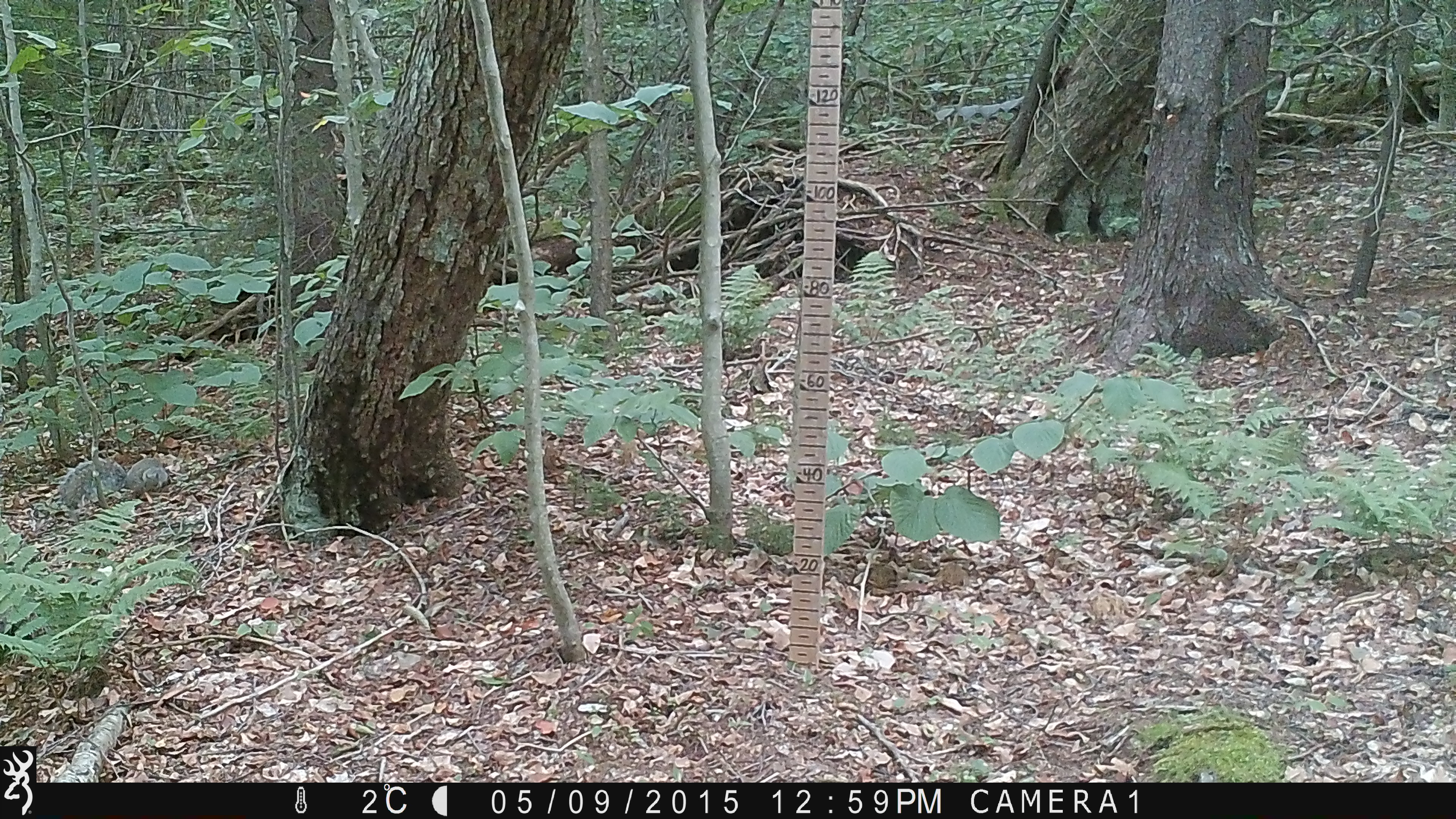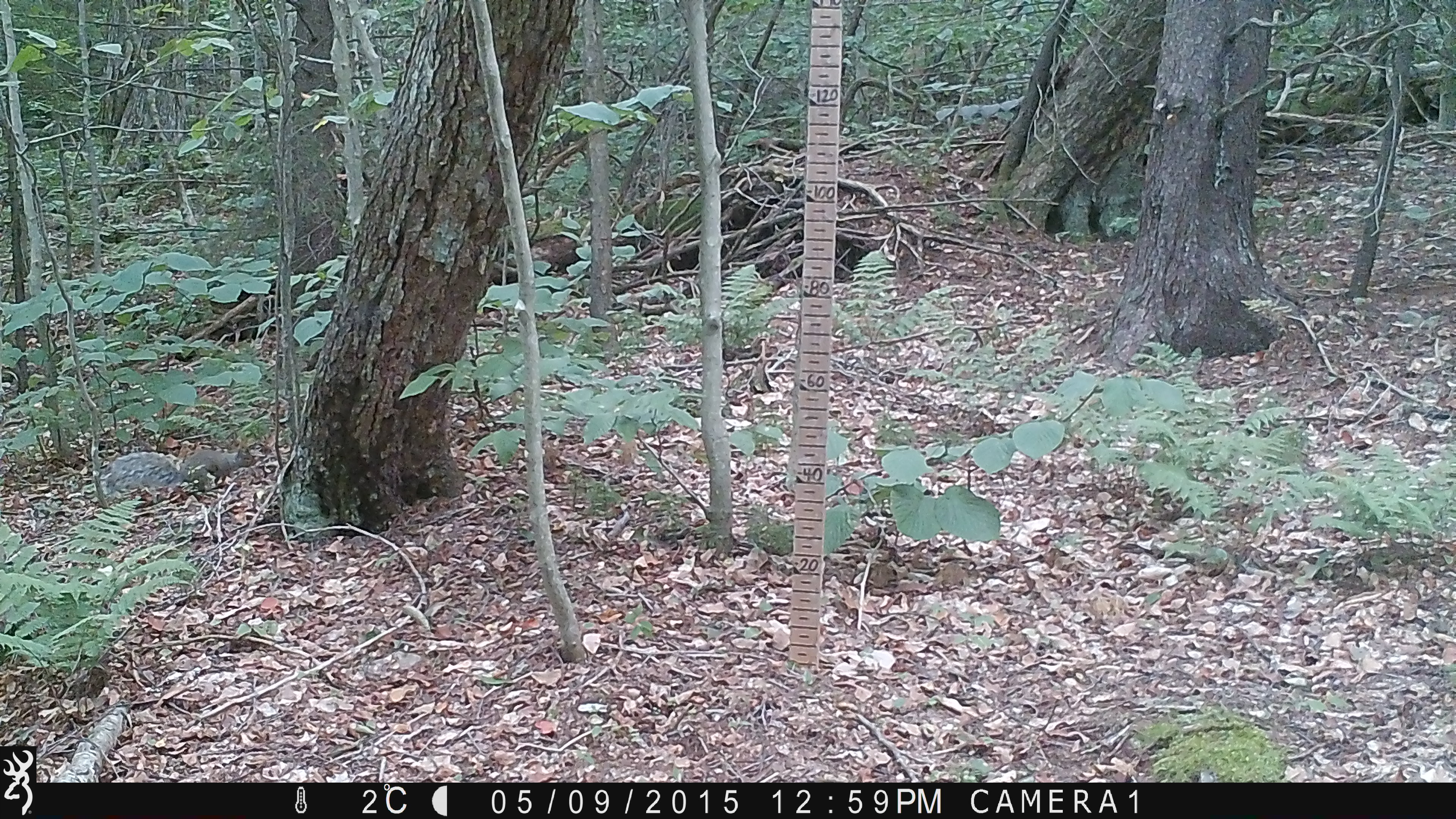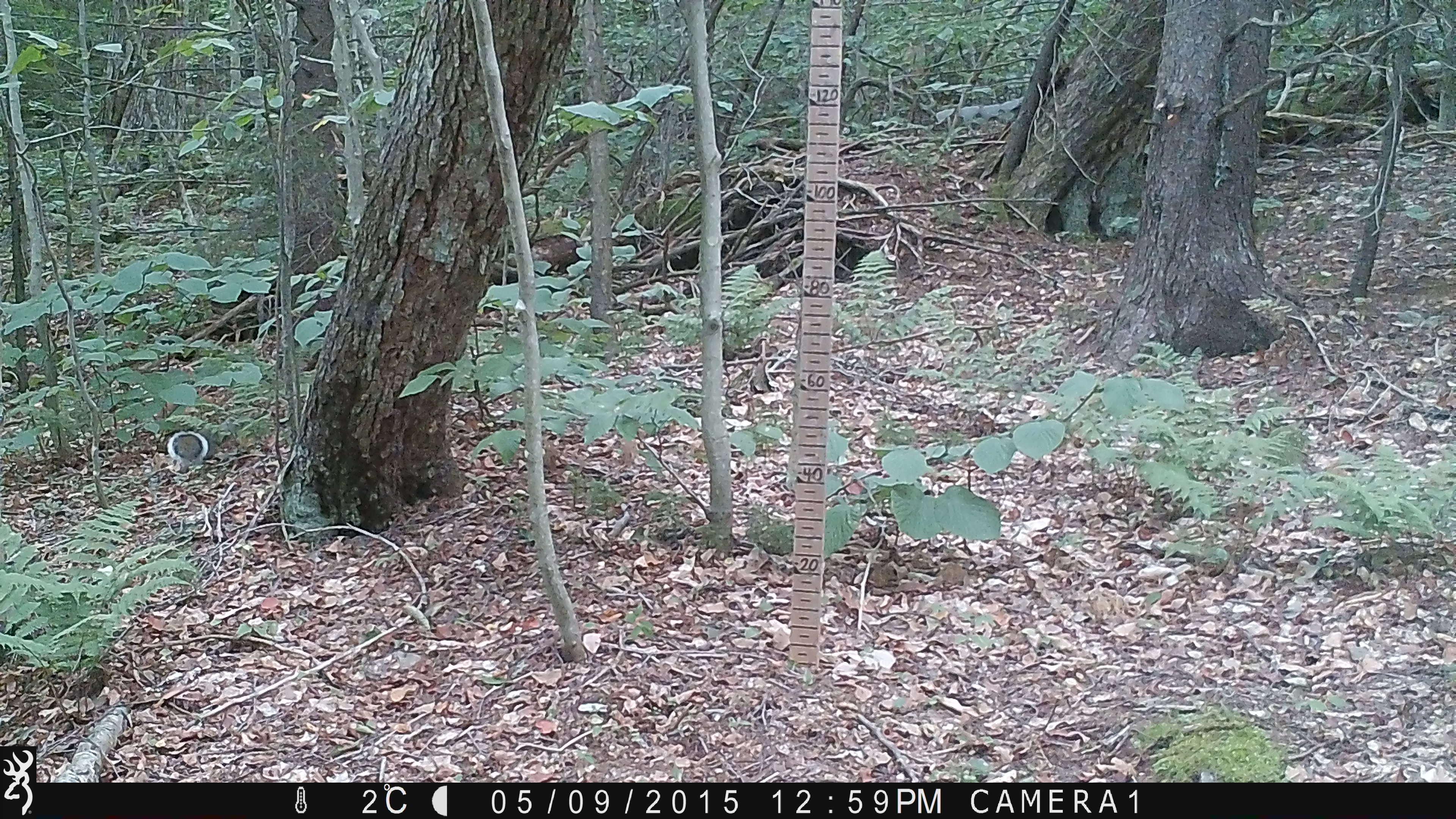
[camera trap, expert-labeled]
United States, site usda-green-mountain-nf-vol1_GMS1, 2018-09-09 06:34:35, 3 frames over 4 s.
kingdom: Animalia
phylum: Chordata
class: Mammalia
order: Rodentia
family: Sciuridae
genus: Sciurus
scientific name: Sciurus carolinensis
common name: gray squirrel